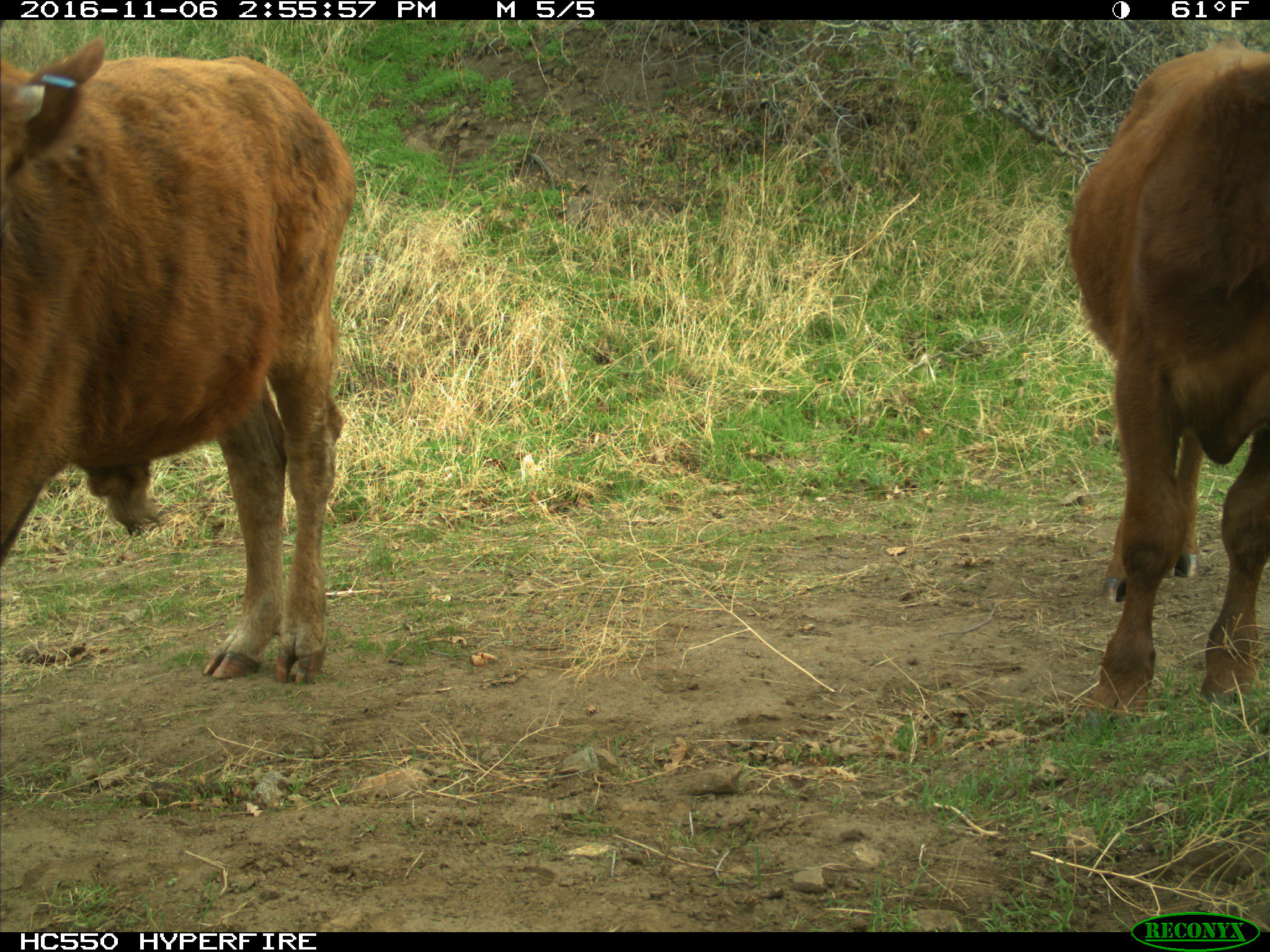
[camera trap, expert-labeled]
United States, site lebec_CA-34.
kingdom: Animalia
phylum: Chordata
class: Mammalia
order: Artiodactyla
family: Bovidae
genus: Bos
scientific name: Bos taurus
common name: domestic cow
Bos taurus (domestic cow).